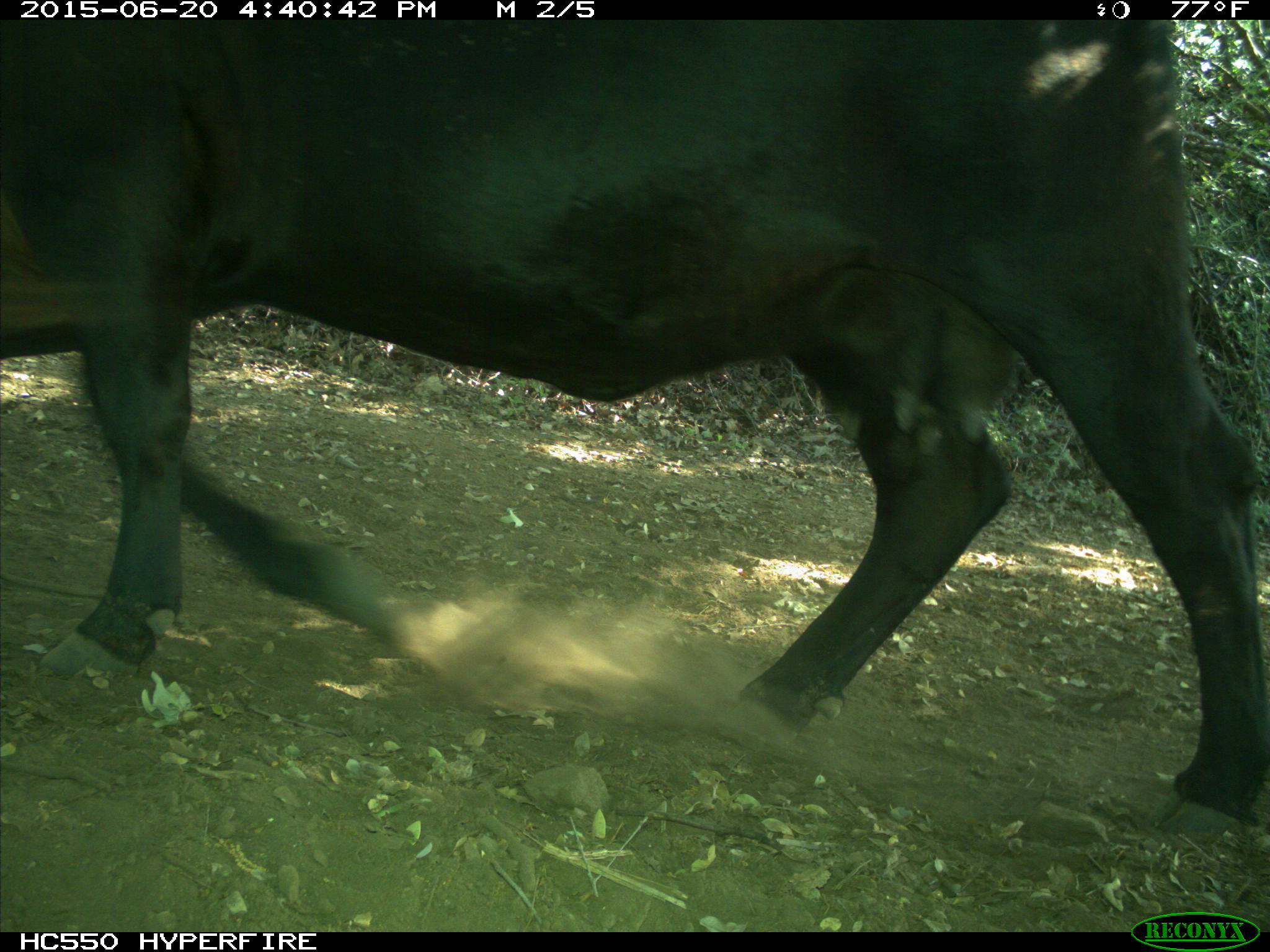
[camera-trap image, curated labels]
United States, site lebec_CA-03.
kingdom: Animalia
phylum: Chordata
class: Mammalia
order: Artiodactyla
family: Bovidae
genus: Bos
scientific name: Bos taurus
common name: domestic cow